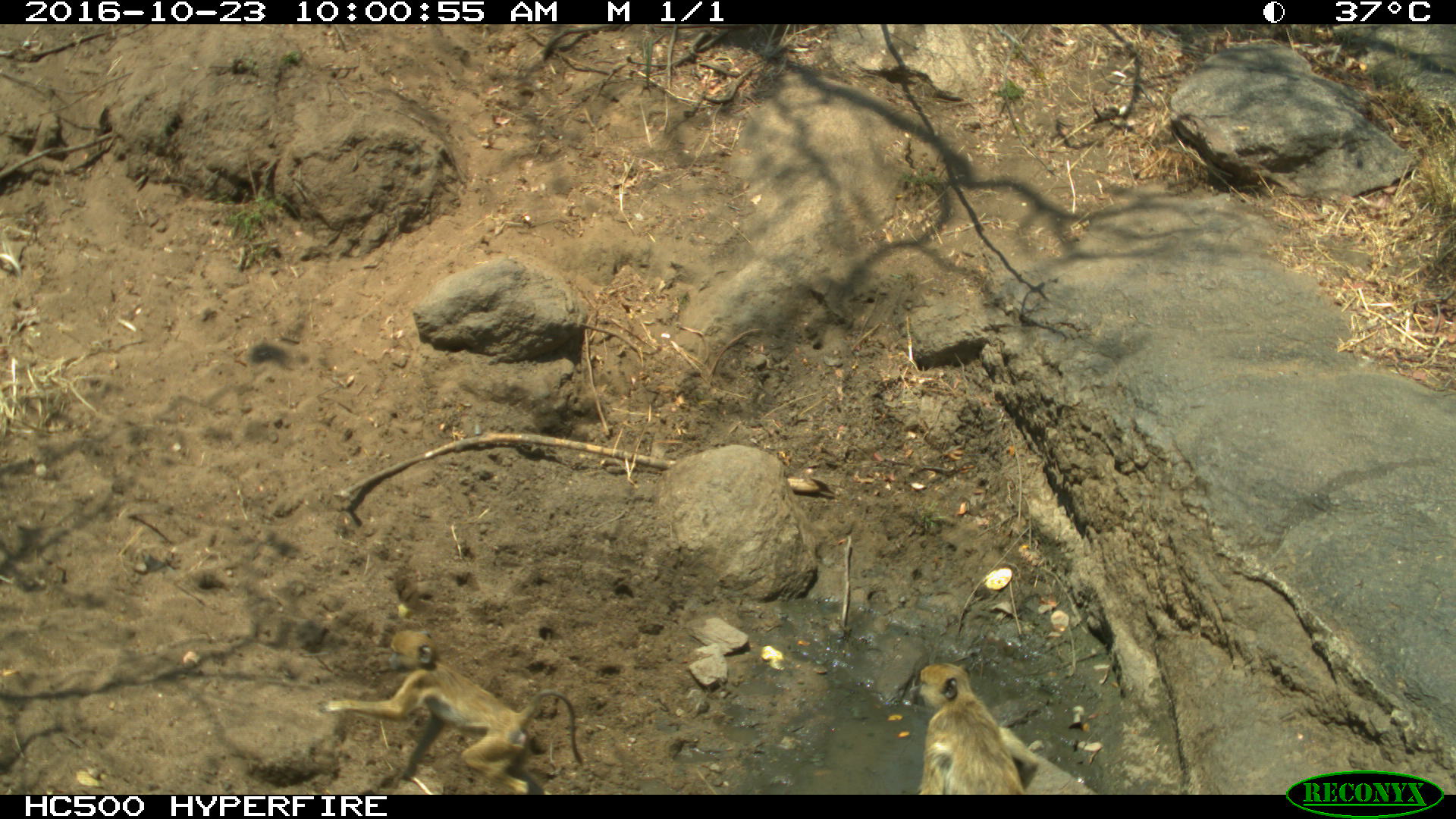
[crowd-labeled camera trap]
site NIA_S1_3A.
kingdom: Animalia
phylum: Chordata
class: Mammalia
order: Primates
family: Cercopithecidae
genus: Papio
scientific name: Papio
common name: baboon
Baboon (Papio), count 2. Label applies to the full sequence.